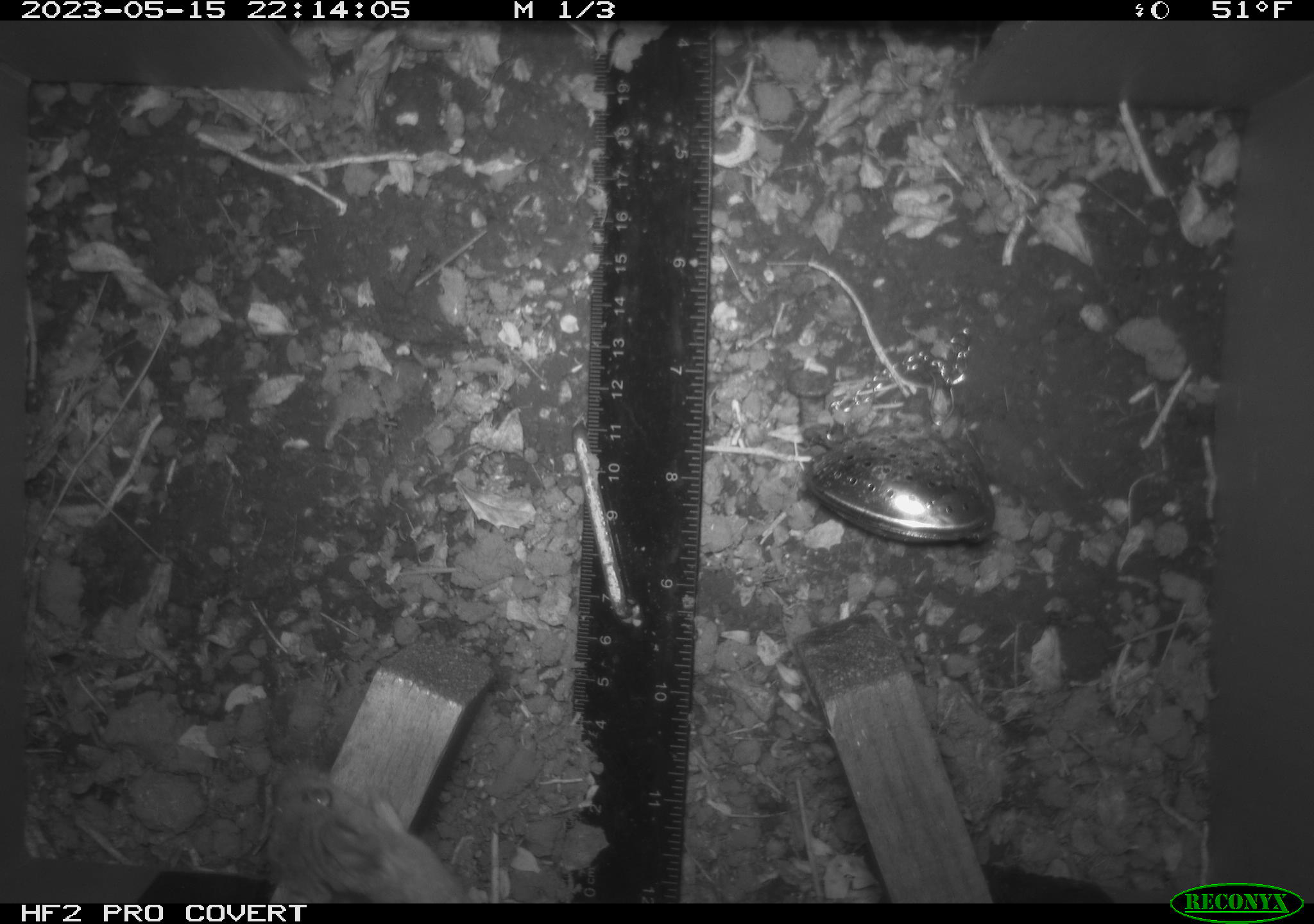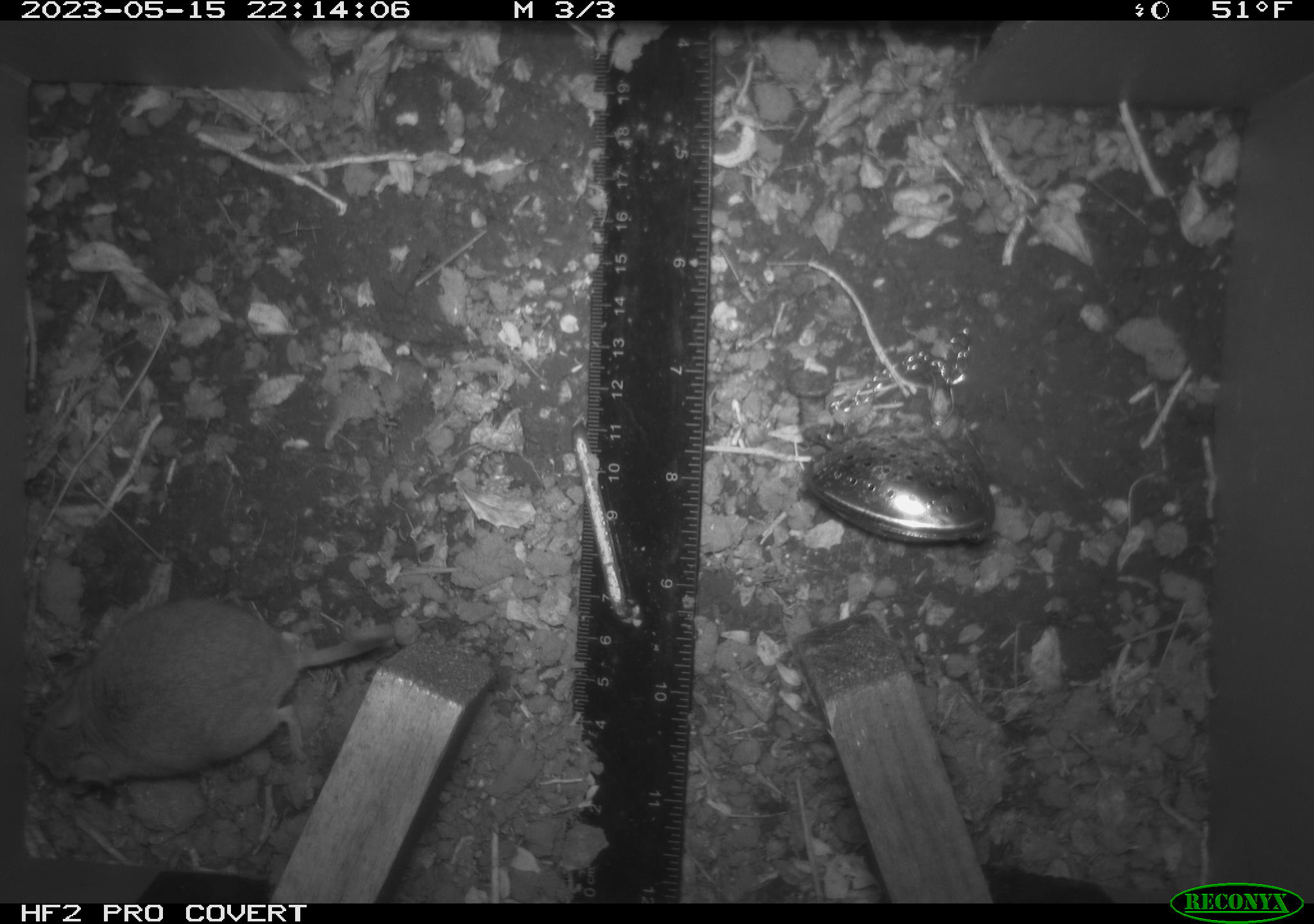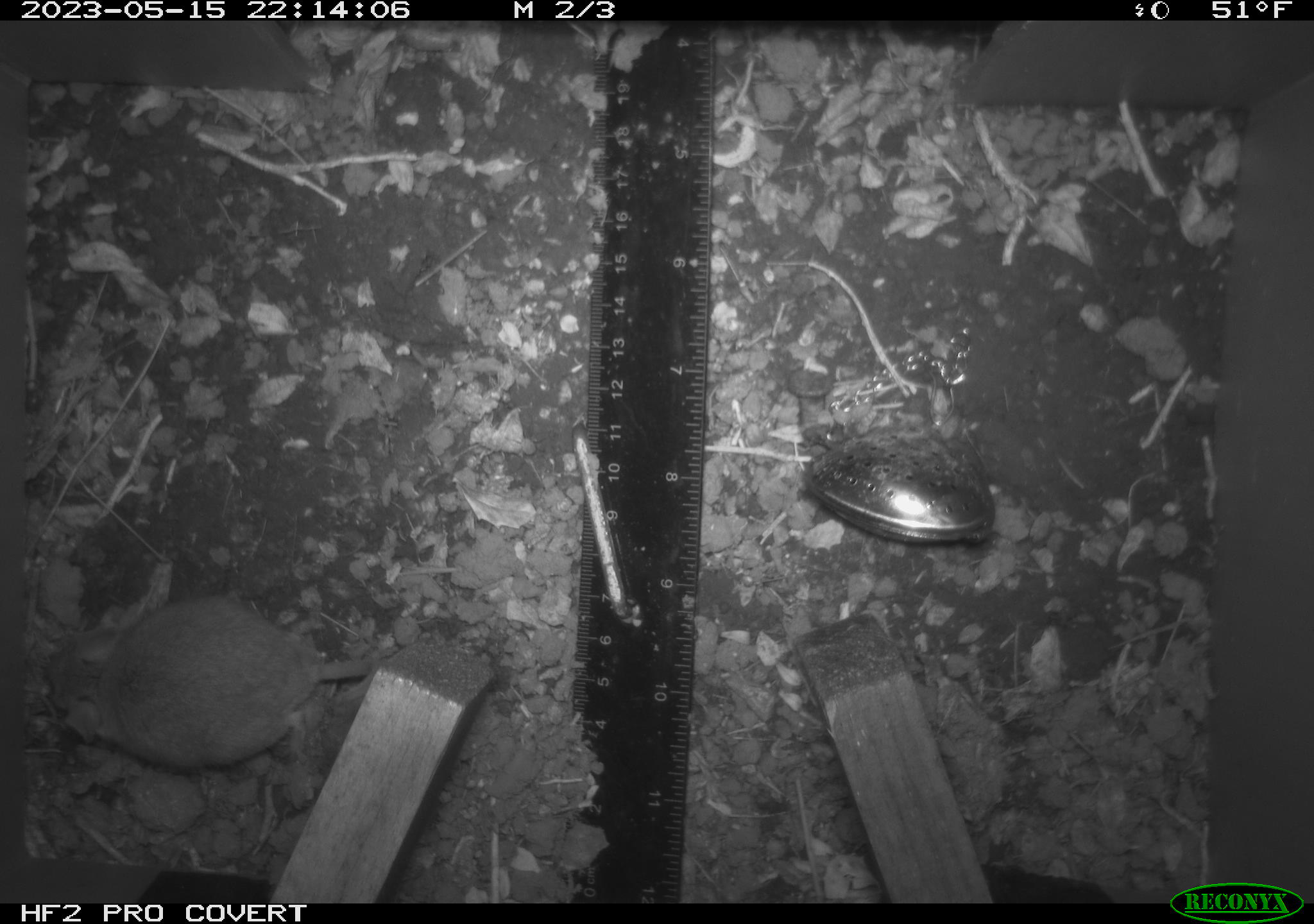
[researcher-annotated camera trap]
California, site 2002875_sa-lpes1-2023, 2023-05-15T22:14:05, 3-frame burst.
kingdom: Animalia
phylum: Chordata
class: Mammalia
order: Rodentia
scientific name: Rodentia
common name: mouse species